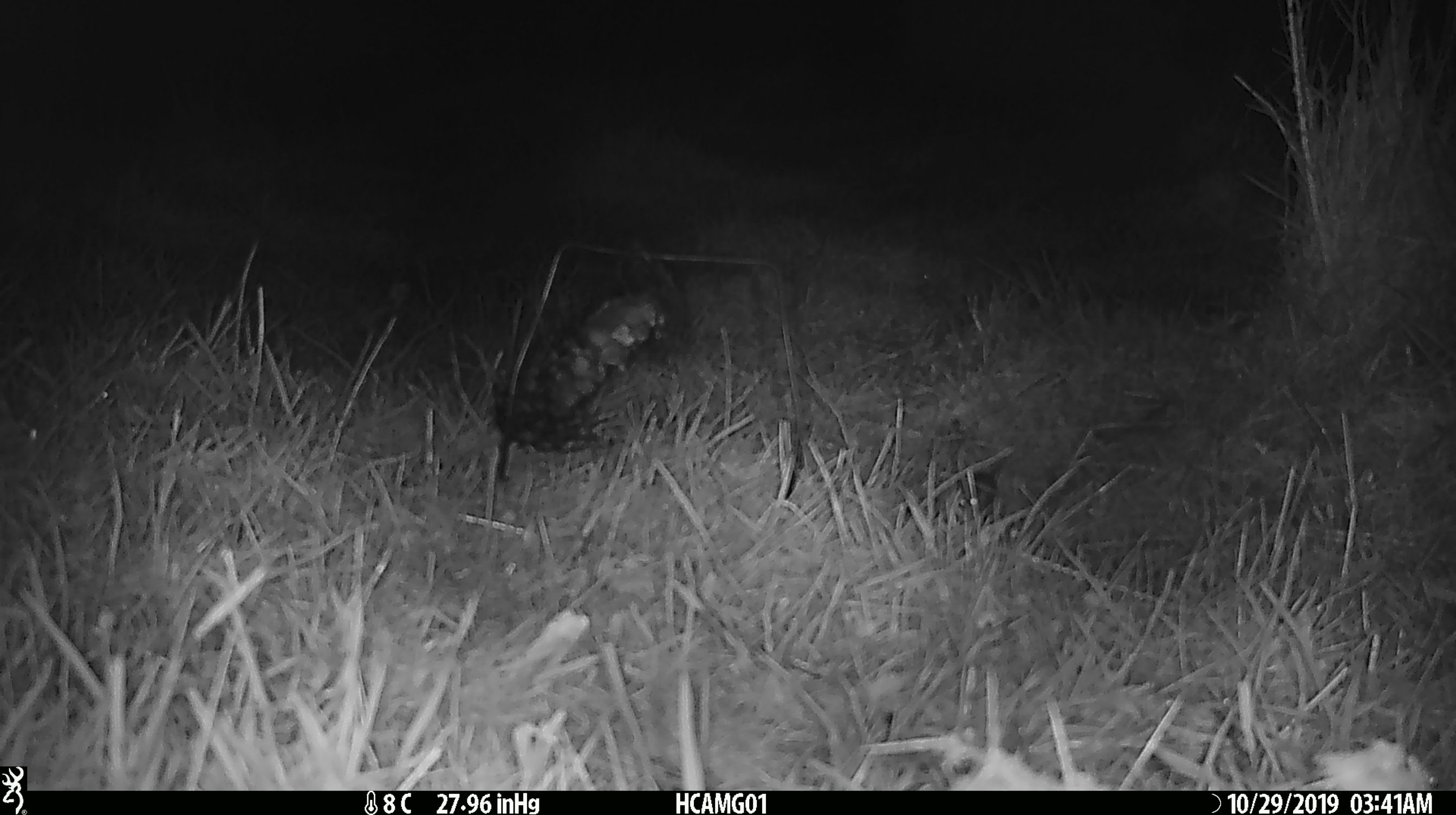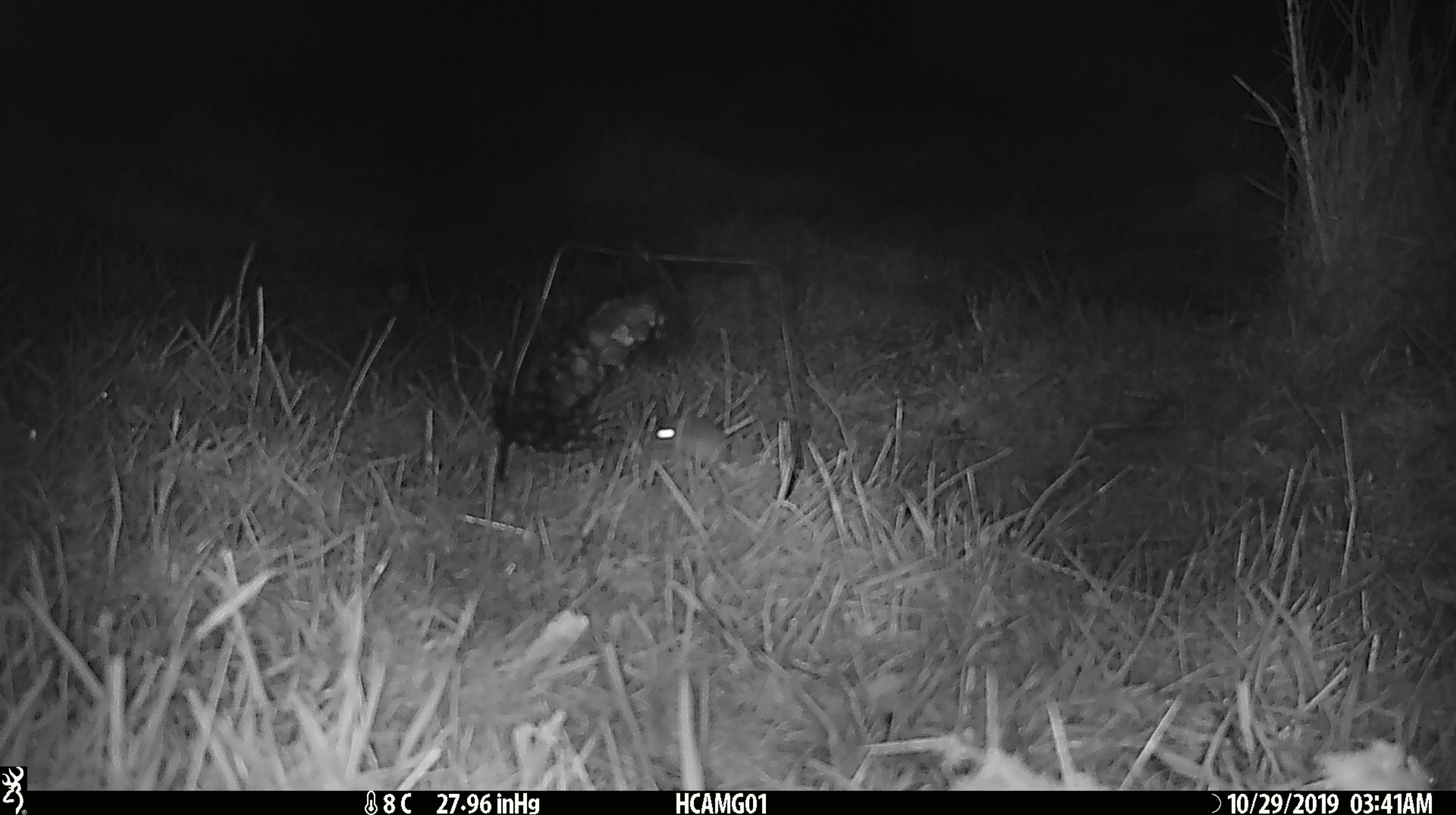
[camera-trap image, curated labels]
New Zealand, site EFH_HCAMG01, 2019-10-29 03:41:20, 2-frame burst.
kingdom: Animalia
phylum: Chordata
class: Mammalia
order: Rodentia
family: Muridae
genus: Mus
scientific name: Mus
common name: mouse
Mouse (Mus).